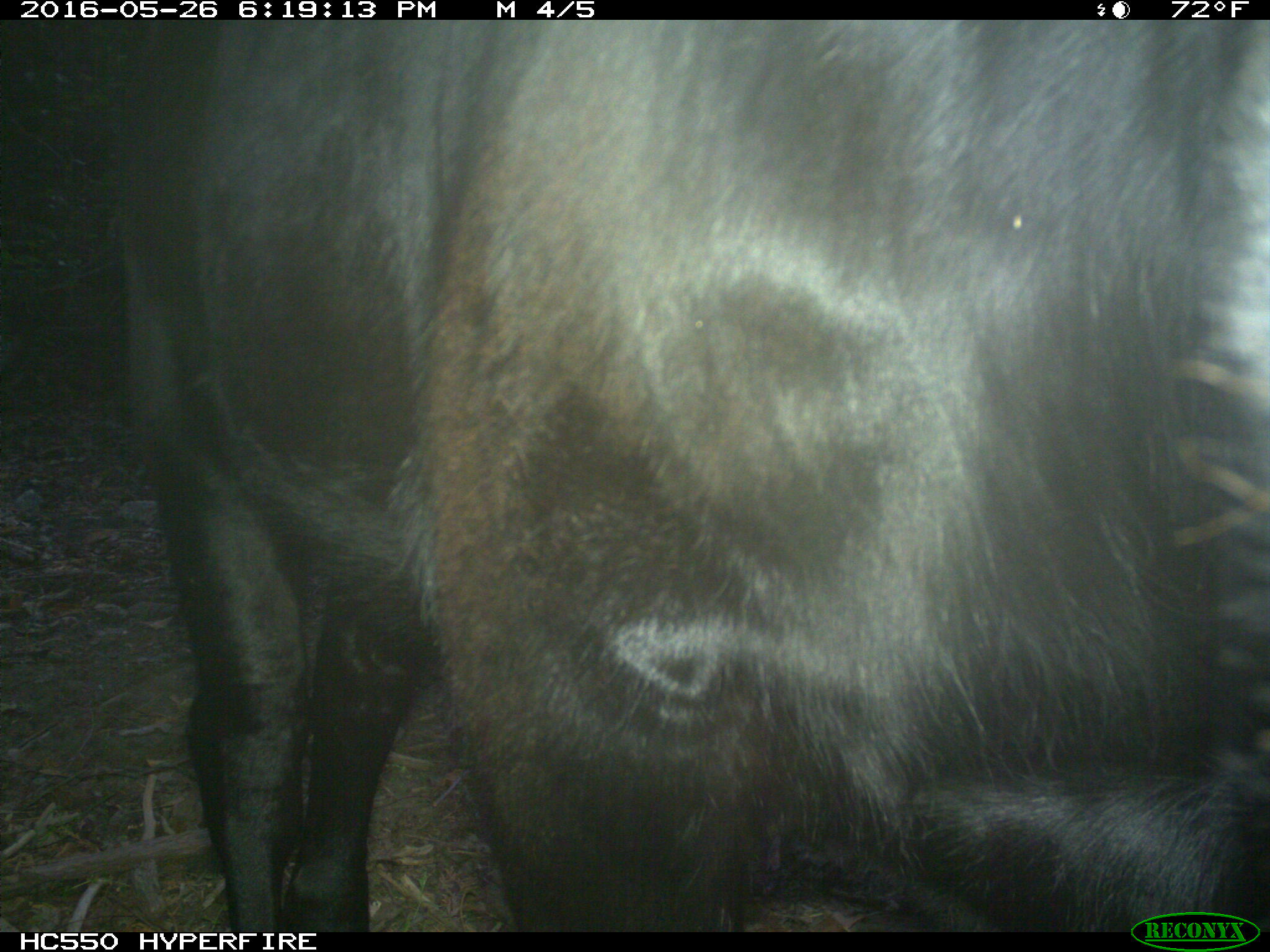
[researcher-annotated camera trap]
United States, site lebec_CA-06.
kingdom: Animalia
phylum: Chordata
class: Mammalia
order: Artiodactyla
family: Bovidae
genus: Bos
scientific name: Bos taurus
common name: domestic cow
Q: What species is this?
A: Bos taurus (domestic cow).